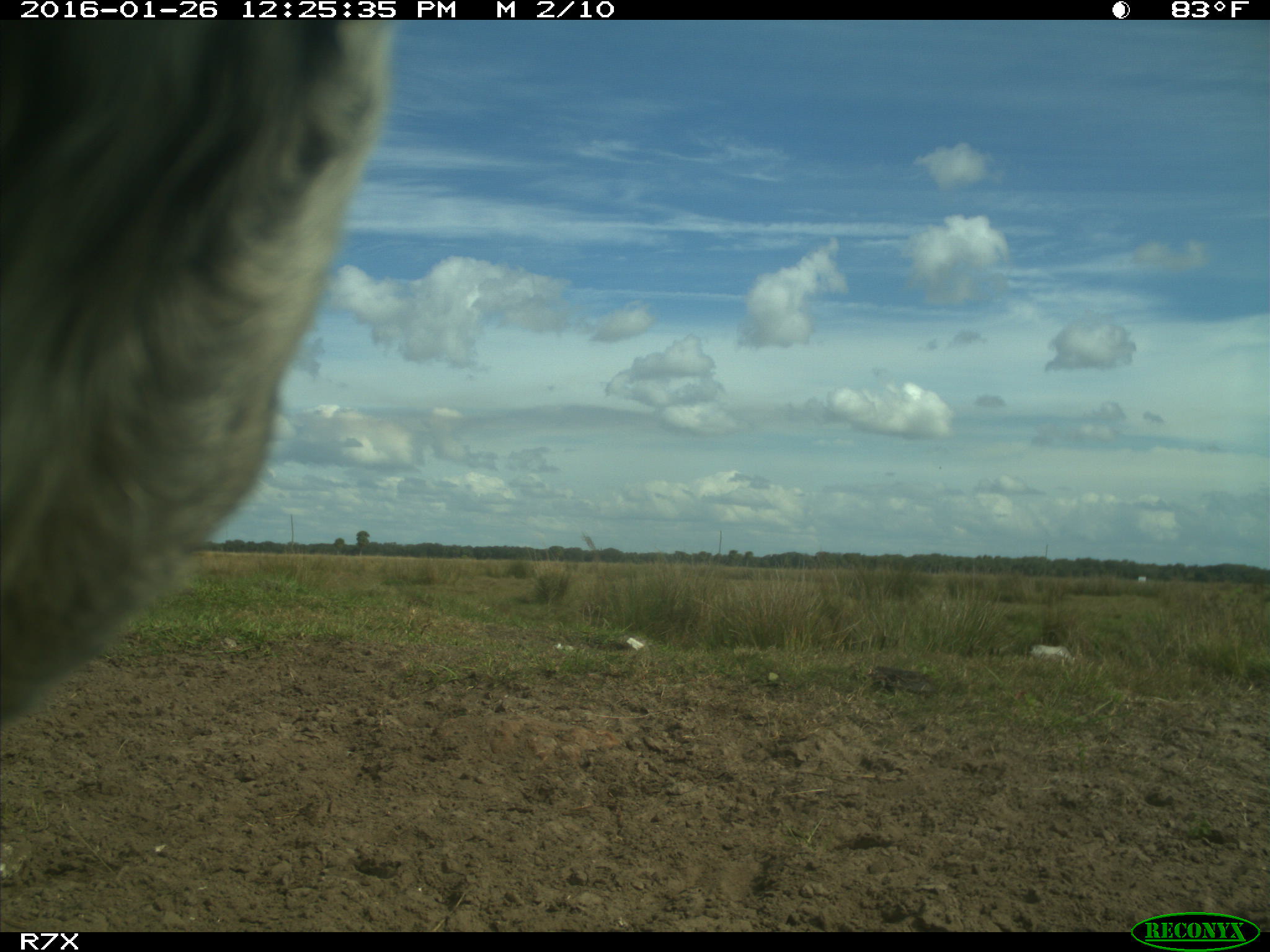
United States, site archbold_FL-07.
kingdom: Animalia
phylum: Chordata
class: Mammalia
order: Artiodactyla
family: Bovidae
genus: Bos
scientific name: Bos taurus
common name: domestic cow